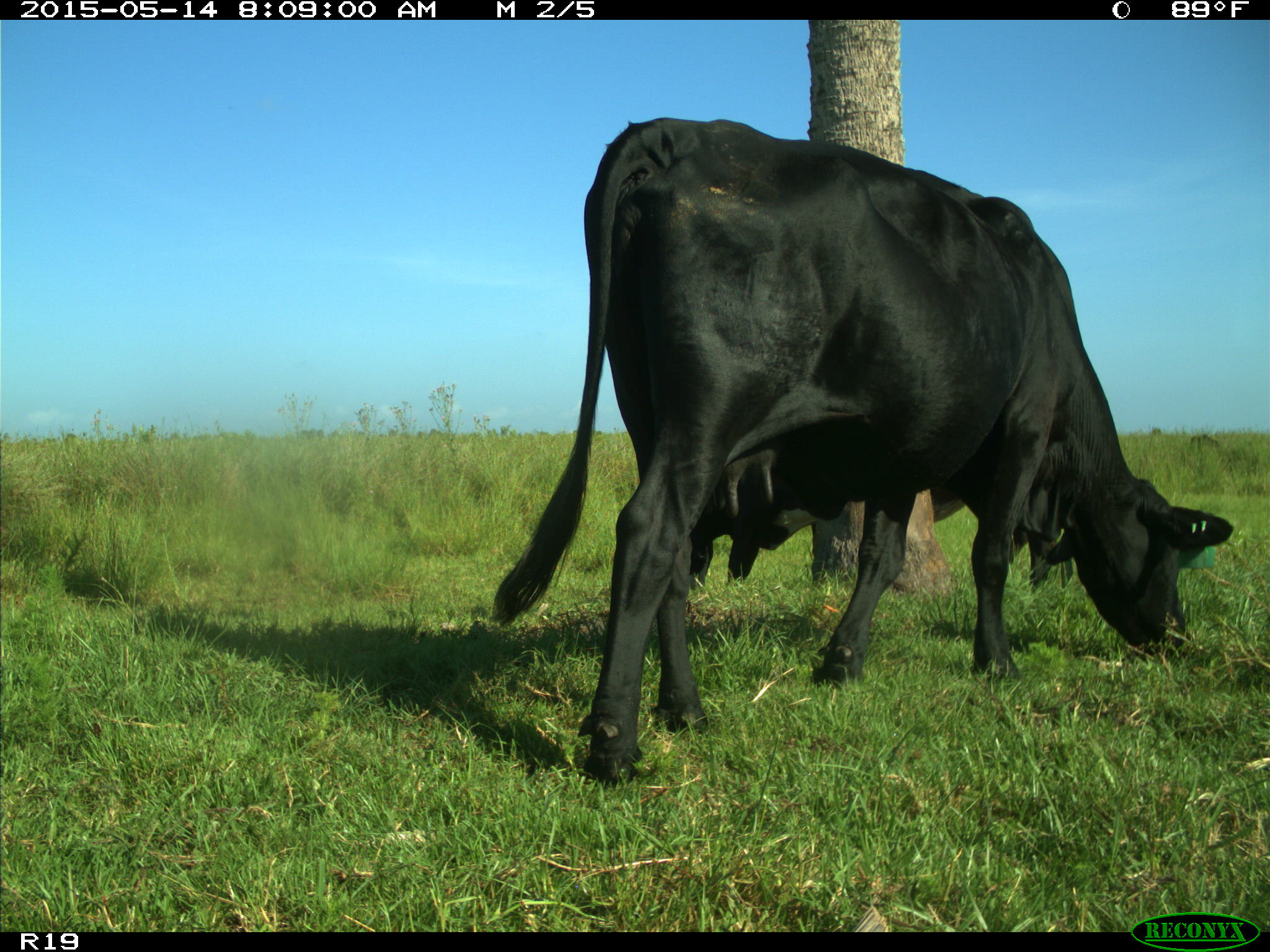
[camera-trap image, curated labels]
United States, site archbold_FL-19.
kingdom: Animalia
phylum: Chordata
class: Mammalia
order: Artiodactyla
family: Bovidae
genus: Bos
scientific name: Bos taurus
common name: domestic cow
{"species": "Bos taurus (domestic cow)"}